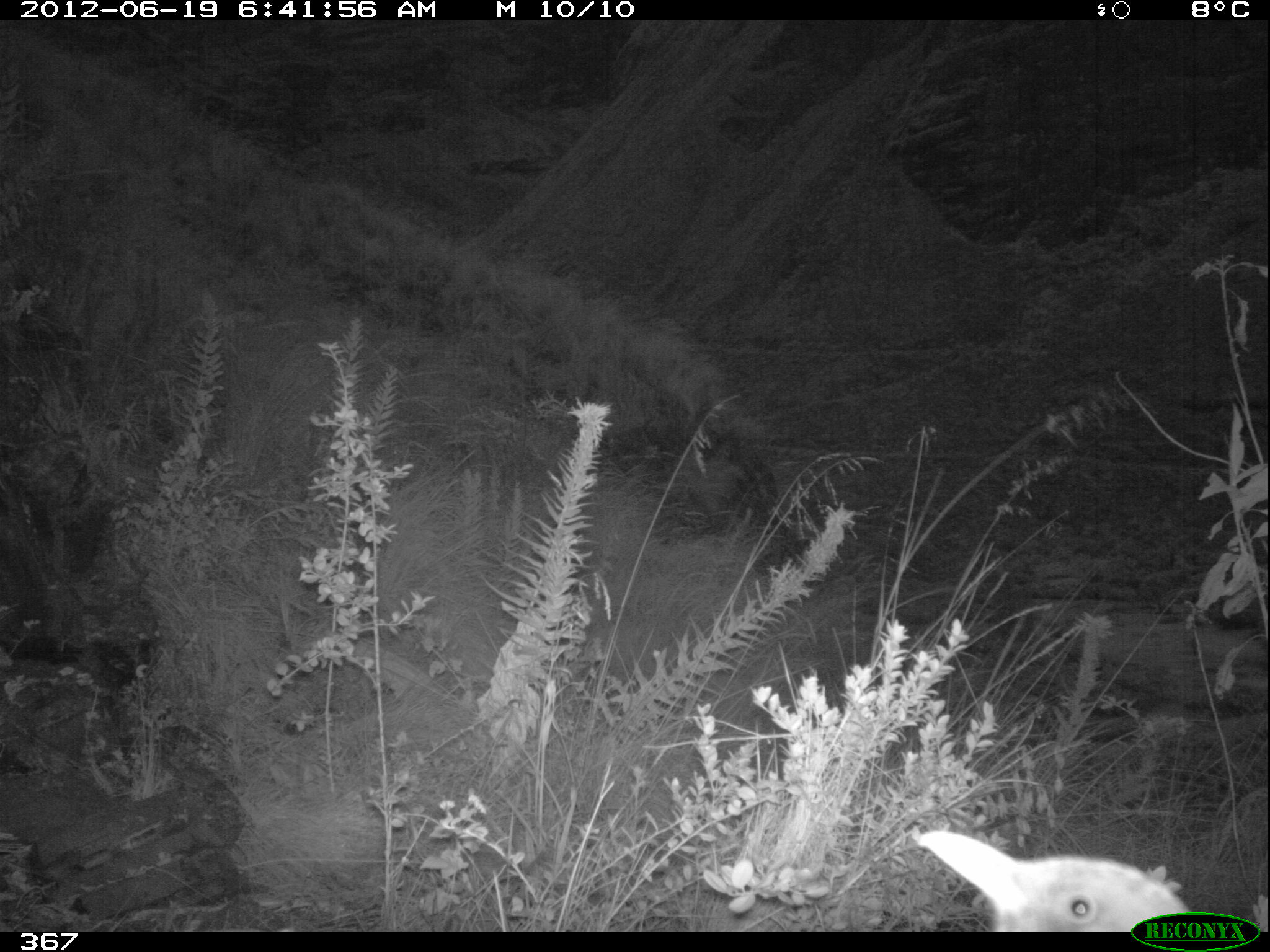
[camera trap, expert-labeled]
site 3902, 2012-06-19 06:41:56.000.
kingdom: Animalia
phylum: Chordata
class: Aves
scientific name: Aves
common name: bird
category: unknown bird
Unknown bird (bird) (Aves).